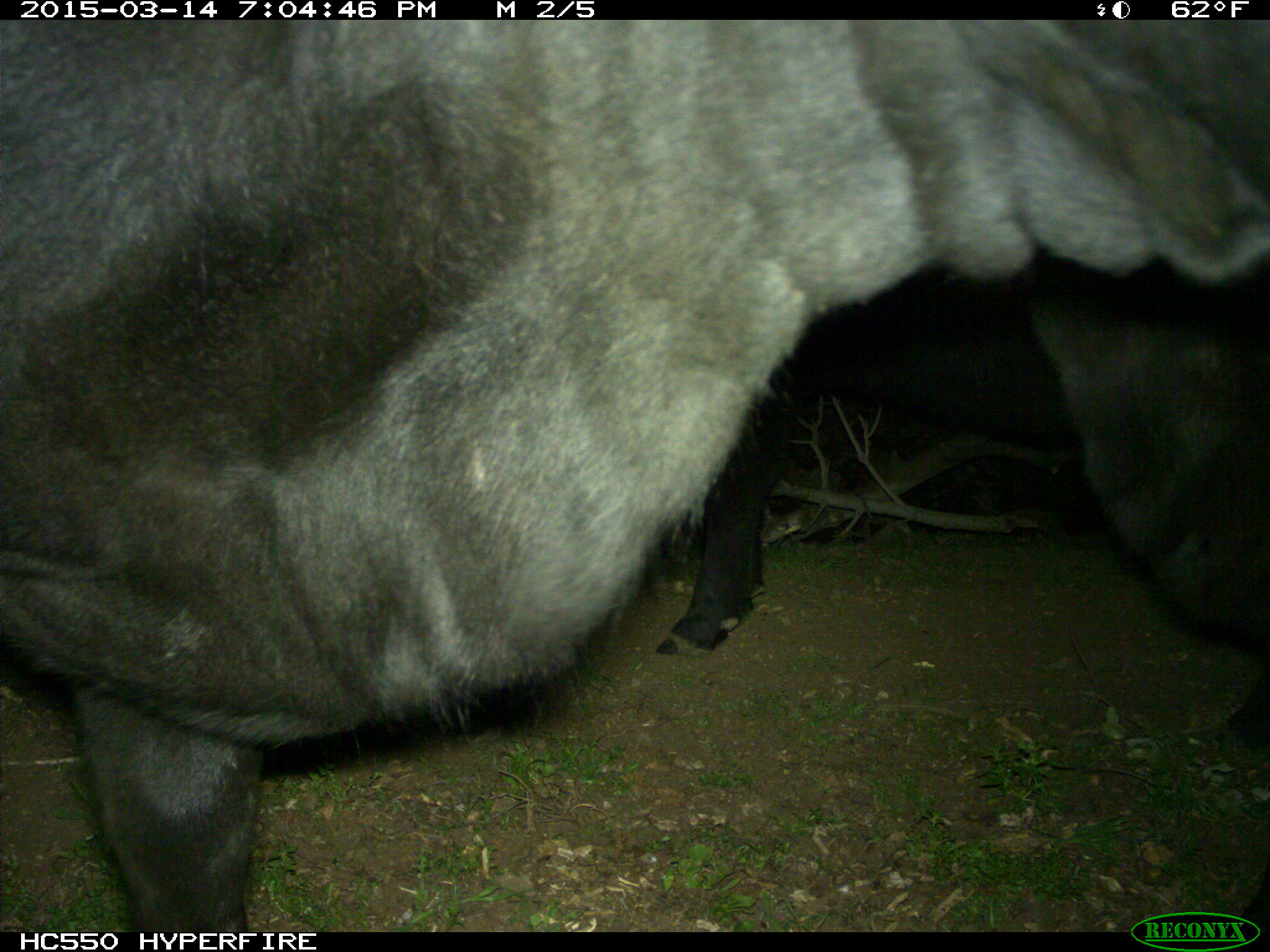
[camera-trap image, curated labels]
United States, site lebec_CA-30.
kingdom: Animalia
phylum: Chordata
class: Mammalia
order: Artiodactyla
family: Bovidae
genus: Bos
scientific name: Bos taurus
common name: domestic cow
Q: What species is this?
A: Bos taurus (domestic cow).